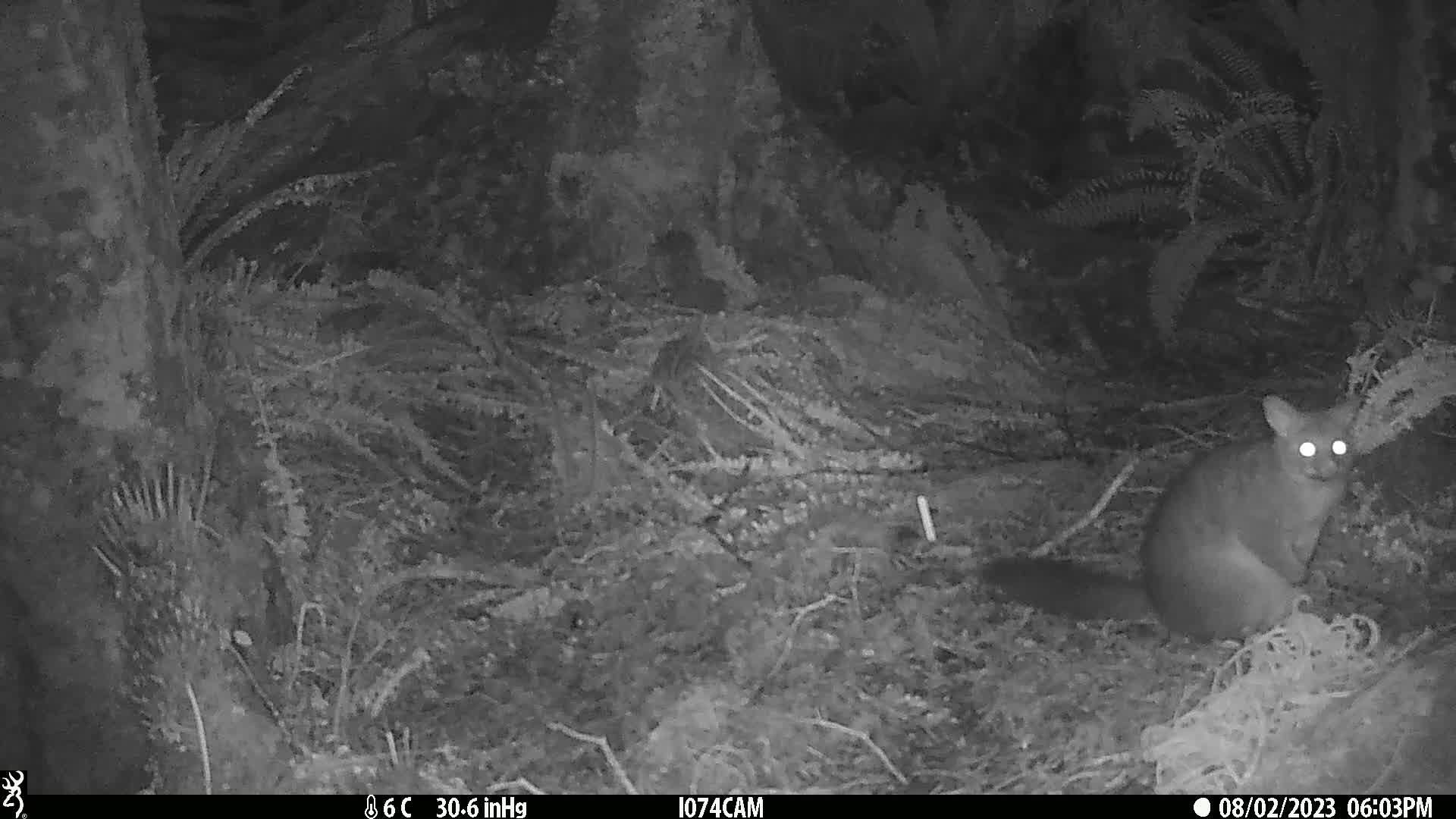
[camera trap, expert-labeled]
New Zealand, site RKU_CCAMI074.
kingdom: Animalia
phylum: Chordata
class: Mammalia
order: Diprotodontia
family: Phalangeridae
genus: Trichosurus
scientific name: Trichosurus vulpecula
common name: common brushtail possum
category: possum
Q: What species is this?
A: Possum (common brushtail possum) (Trichosurus vulpecula).